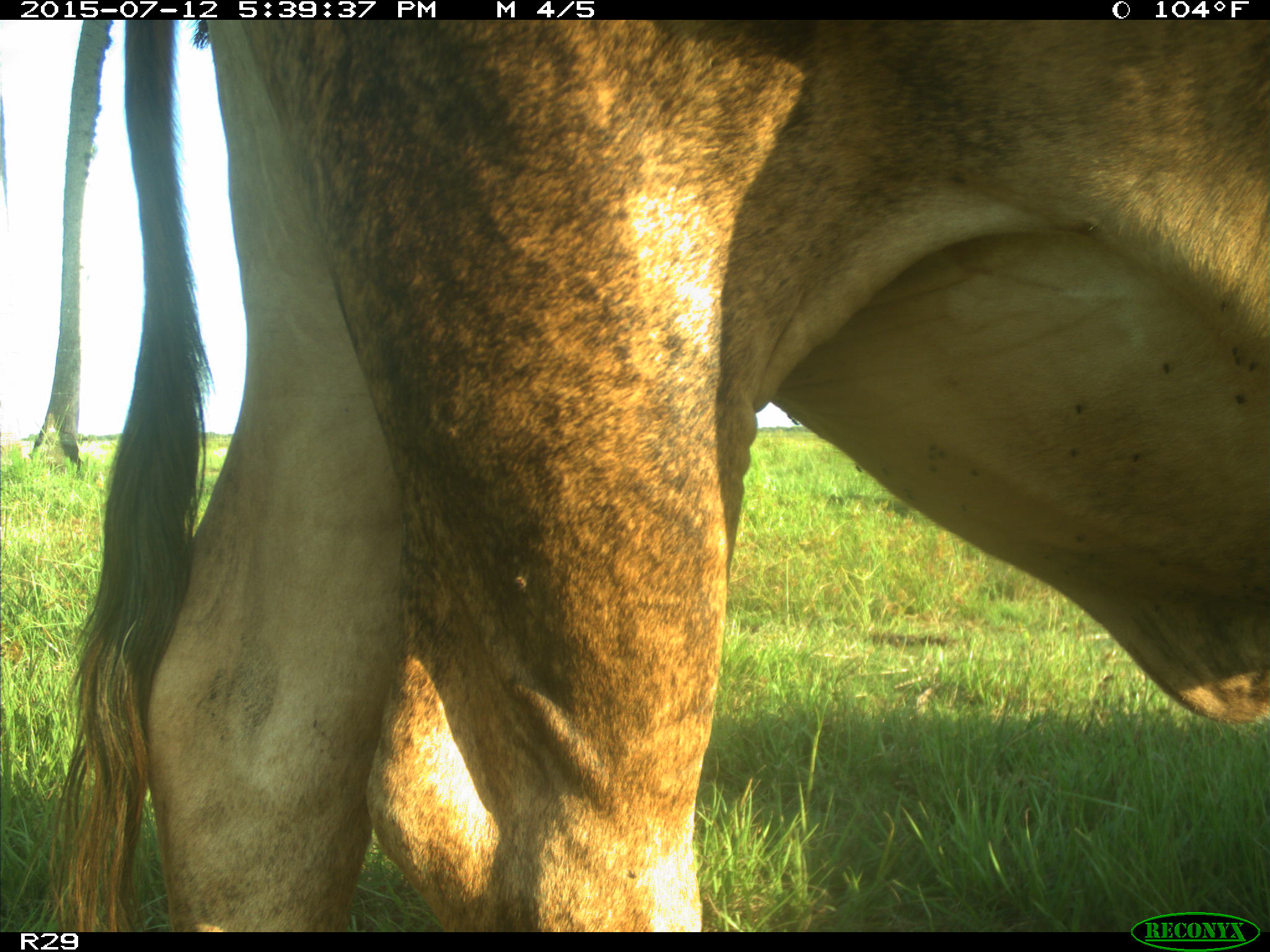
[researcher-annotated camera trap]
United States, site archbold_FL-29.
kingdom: Animalia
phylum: Chordata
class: Mammalia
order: Artiodactyla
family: Bovidae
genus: Bos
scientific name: Bos taurus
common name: domestic cow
Bos taurus (domestic cow).